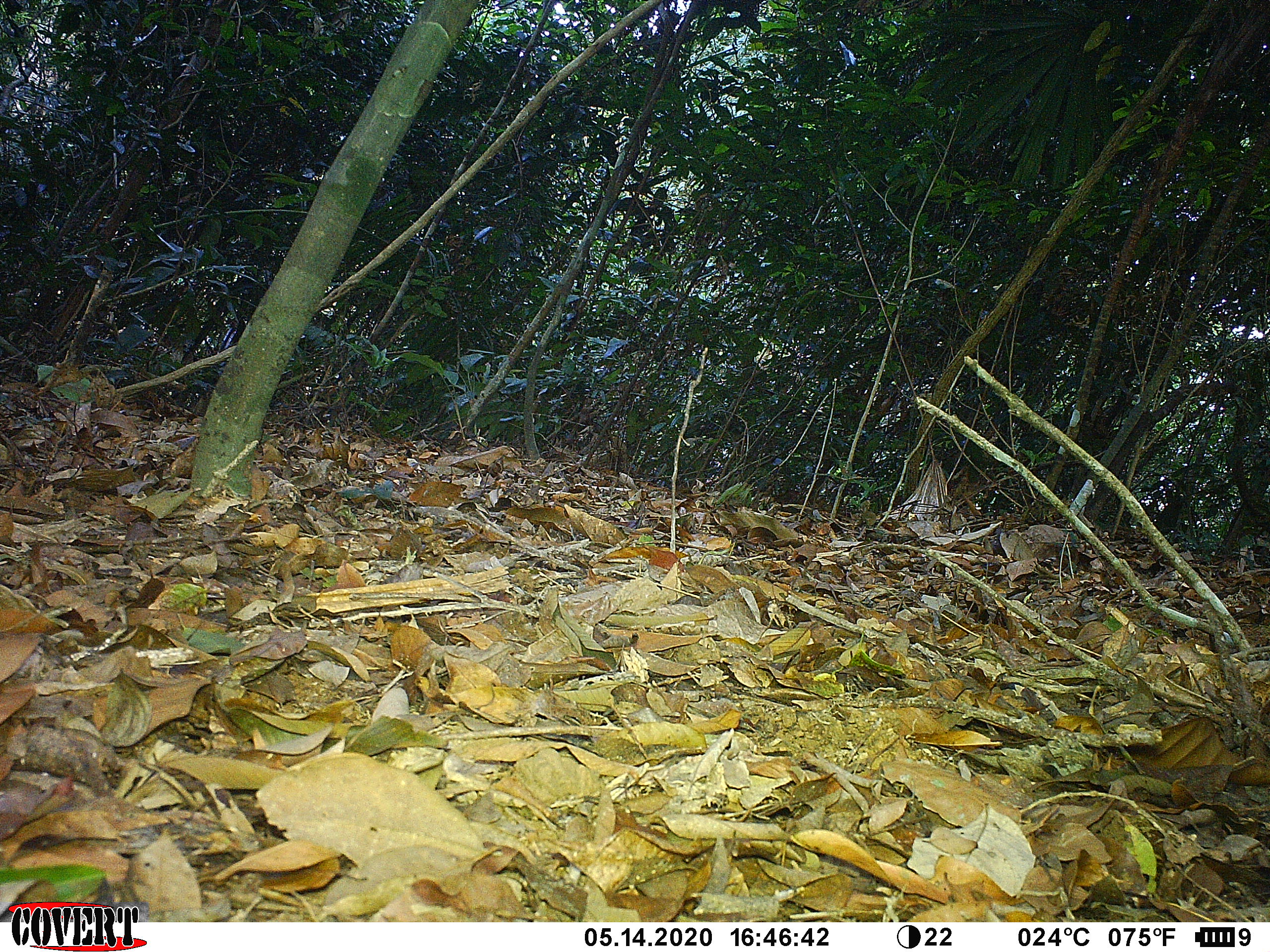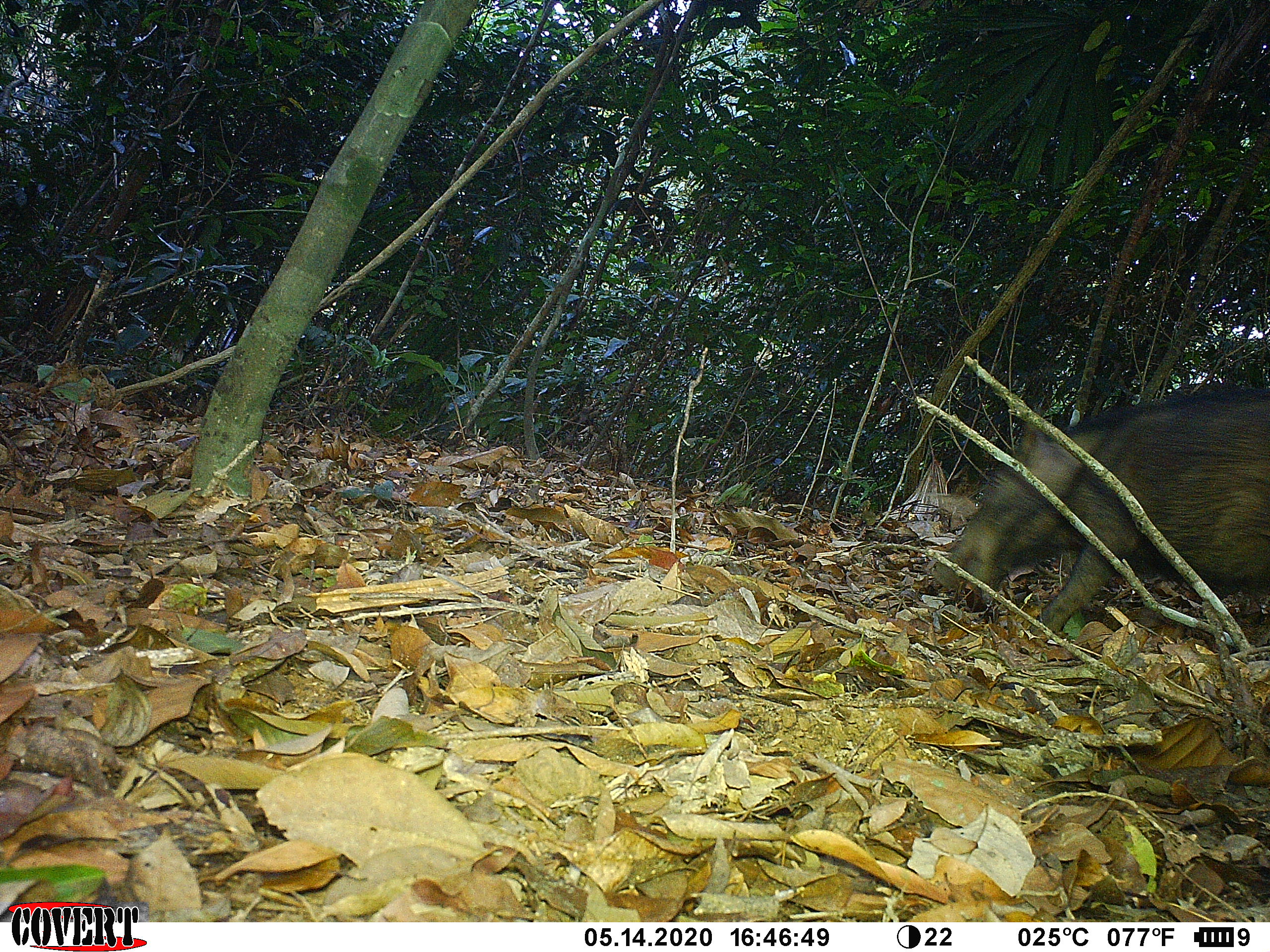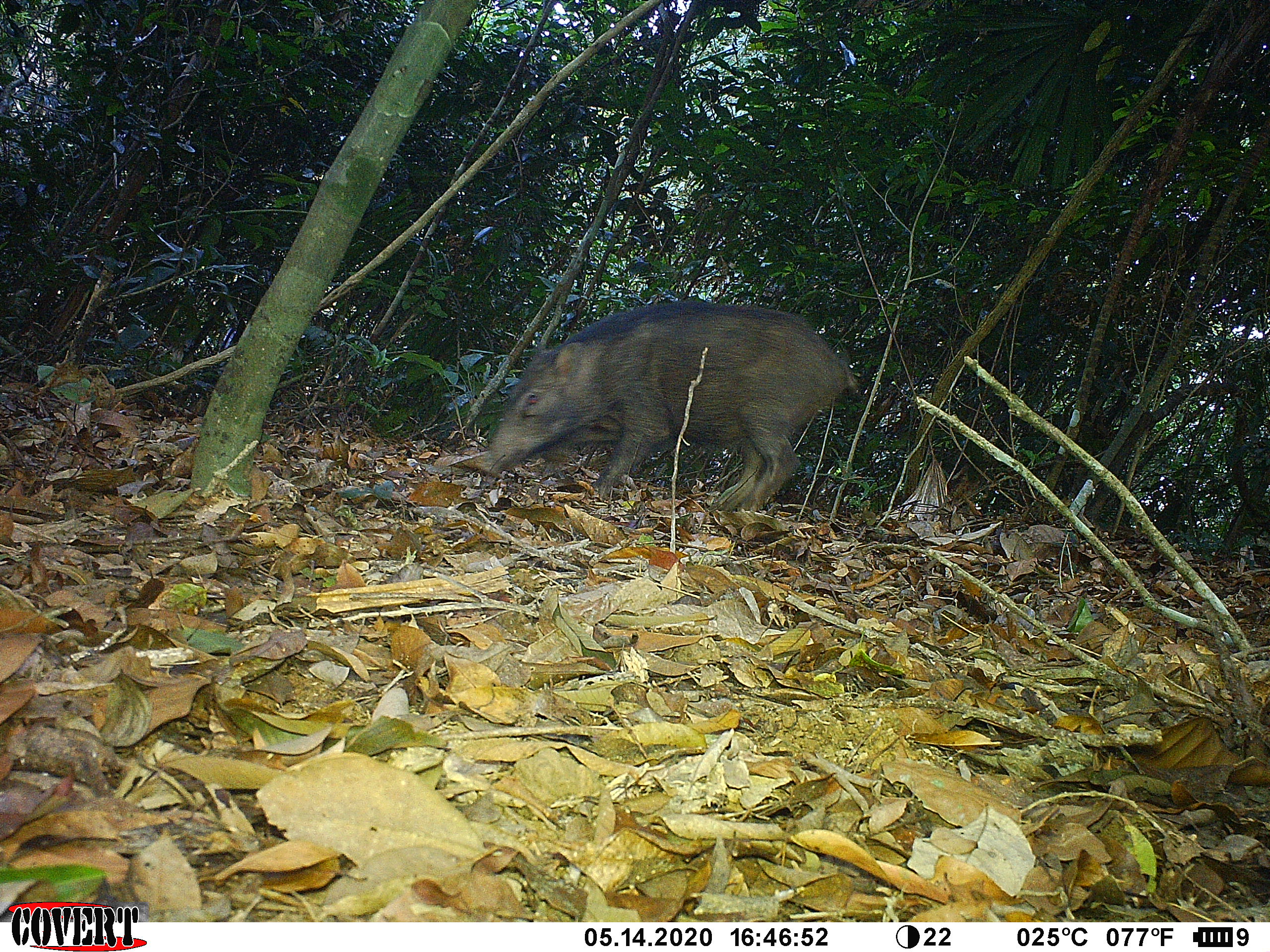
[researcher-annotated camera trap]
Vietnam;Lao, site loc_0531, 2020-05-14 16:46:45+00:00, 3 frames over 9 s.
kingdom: Animalia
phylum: Chordata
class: Mammalia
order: Artiodactyla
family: Suidae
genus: Sus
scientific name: Sus scrofa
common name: eurasian wild pig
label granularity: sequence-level